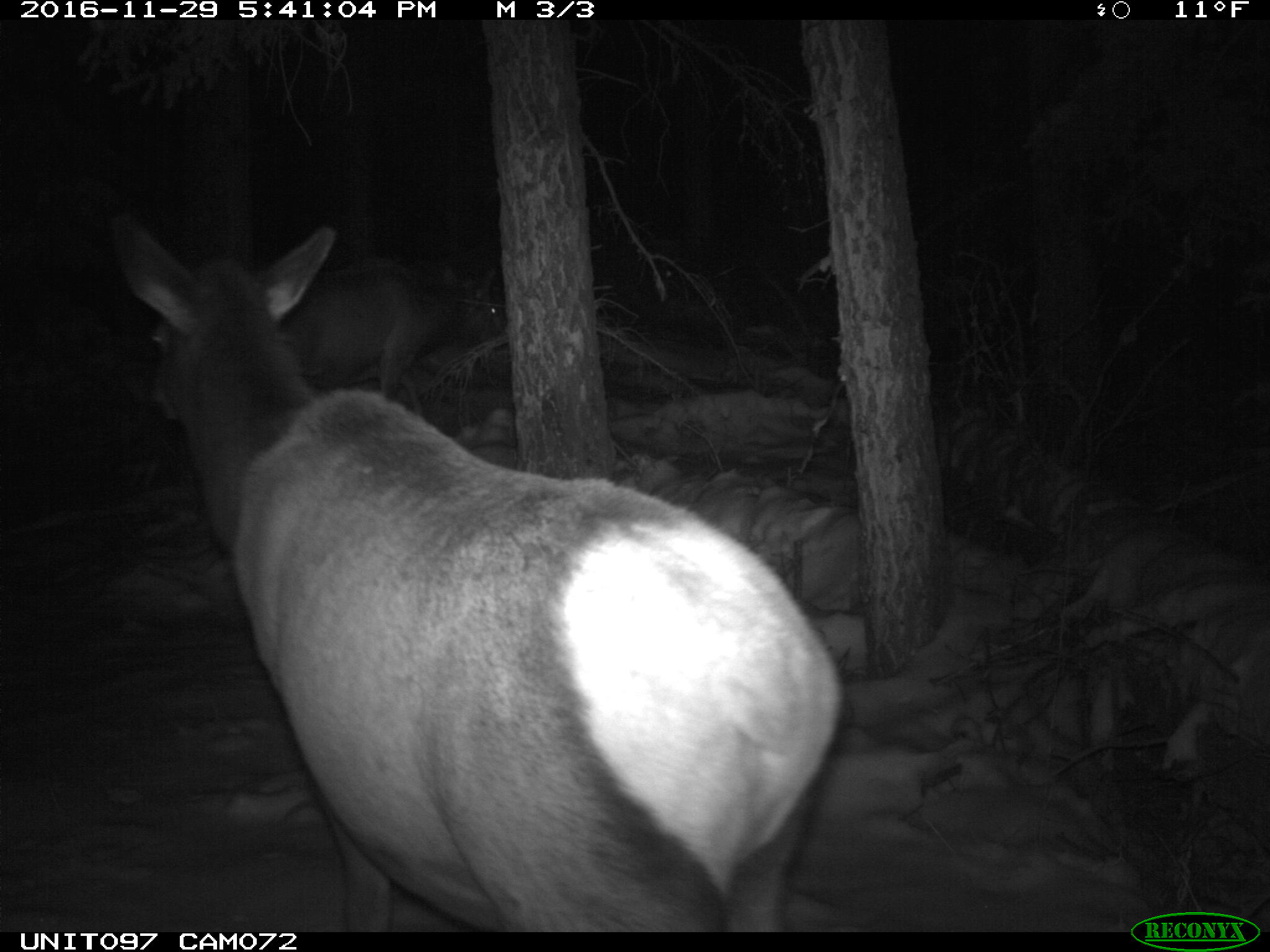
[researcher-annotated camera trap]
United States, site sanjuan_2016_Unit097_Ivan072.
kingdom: Animalia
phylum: Chordata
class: Mammalia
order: Artiodactyla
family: Cervidae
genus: Cervus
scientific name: Cervus elaphus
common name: red deer